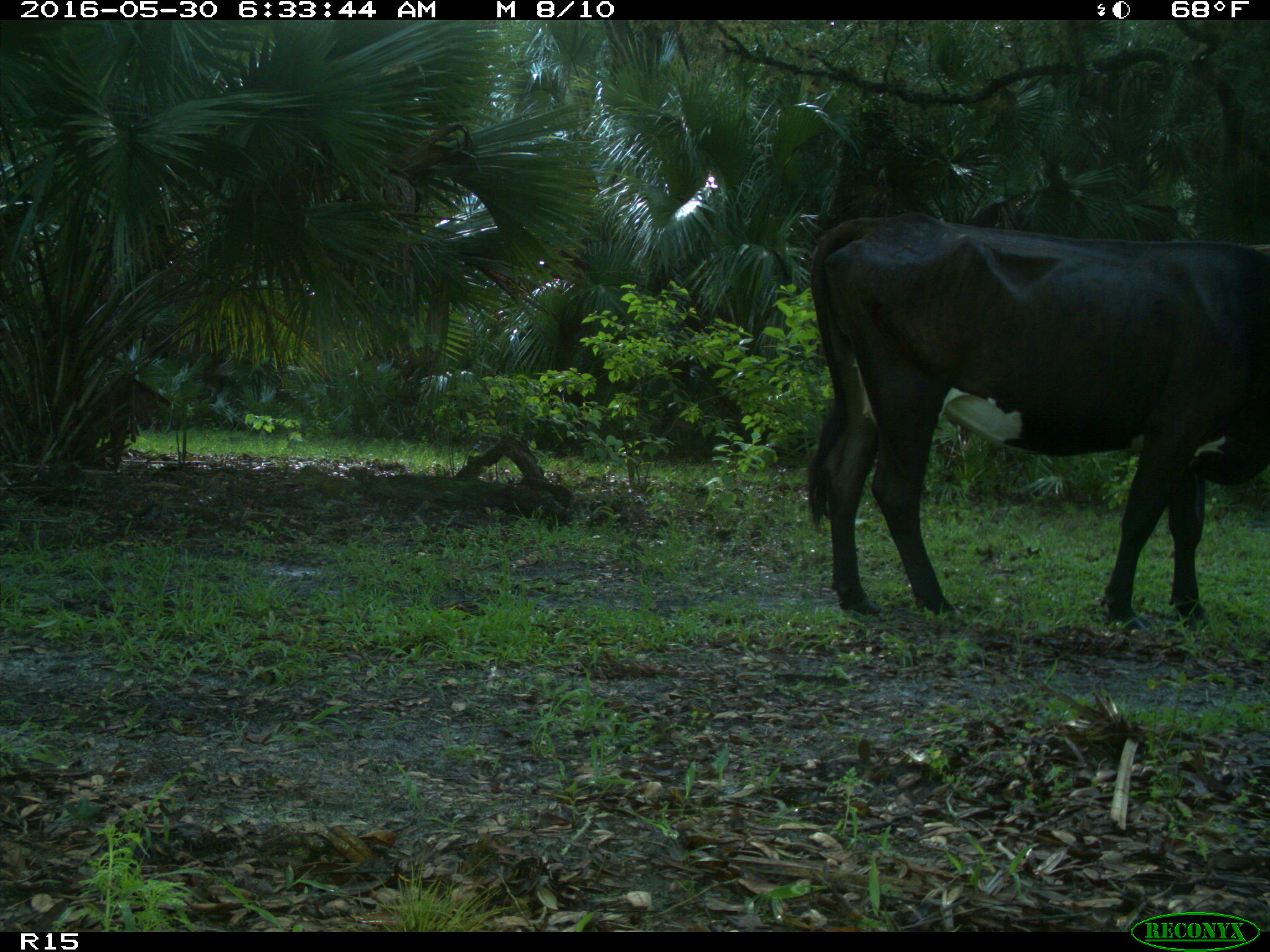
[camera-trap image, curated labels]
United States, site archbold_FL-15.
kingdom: Animalia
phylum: Chordata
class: Mammalia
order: Artiodactyla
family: Bovidae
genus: Bos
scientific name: Bos taurus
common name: domestic cow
Bos taurus (domestic cow).